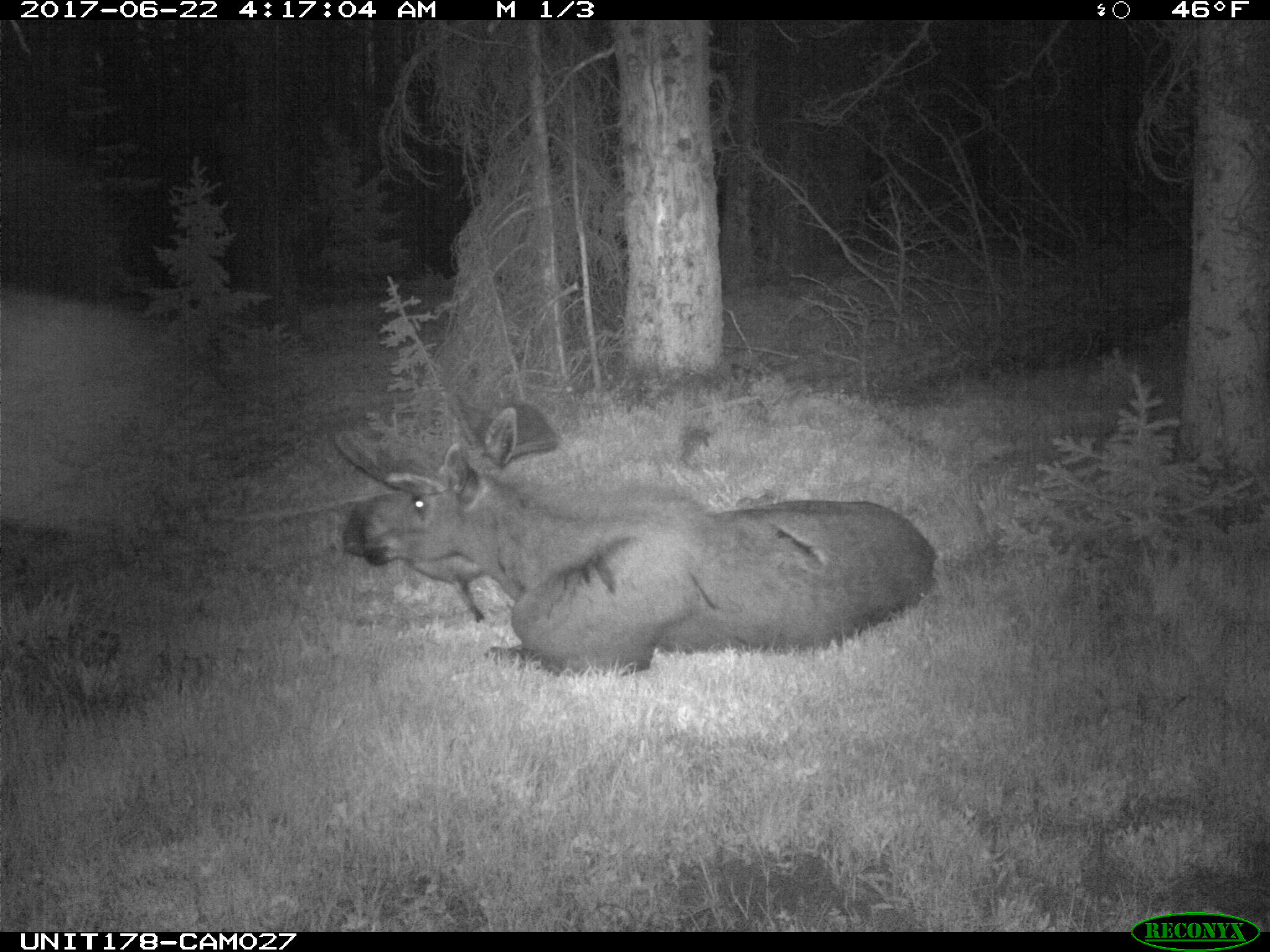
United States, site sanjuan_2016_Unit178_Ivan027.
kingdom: Animalia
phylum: Chordata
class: Mammalia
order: Artiodactyla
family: Cervidae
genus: Alces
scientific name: Alces alces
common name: moose